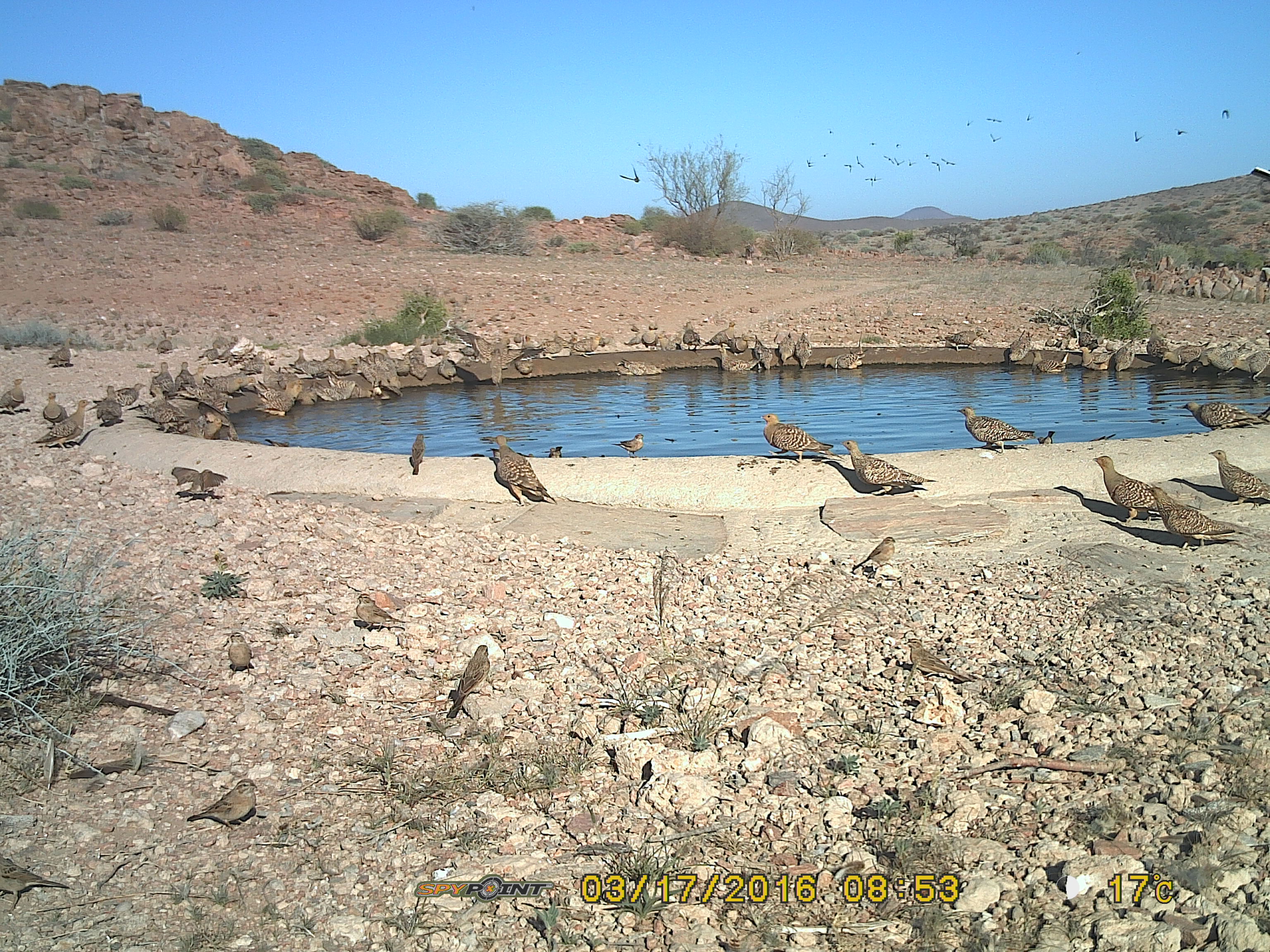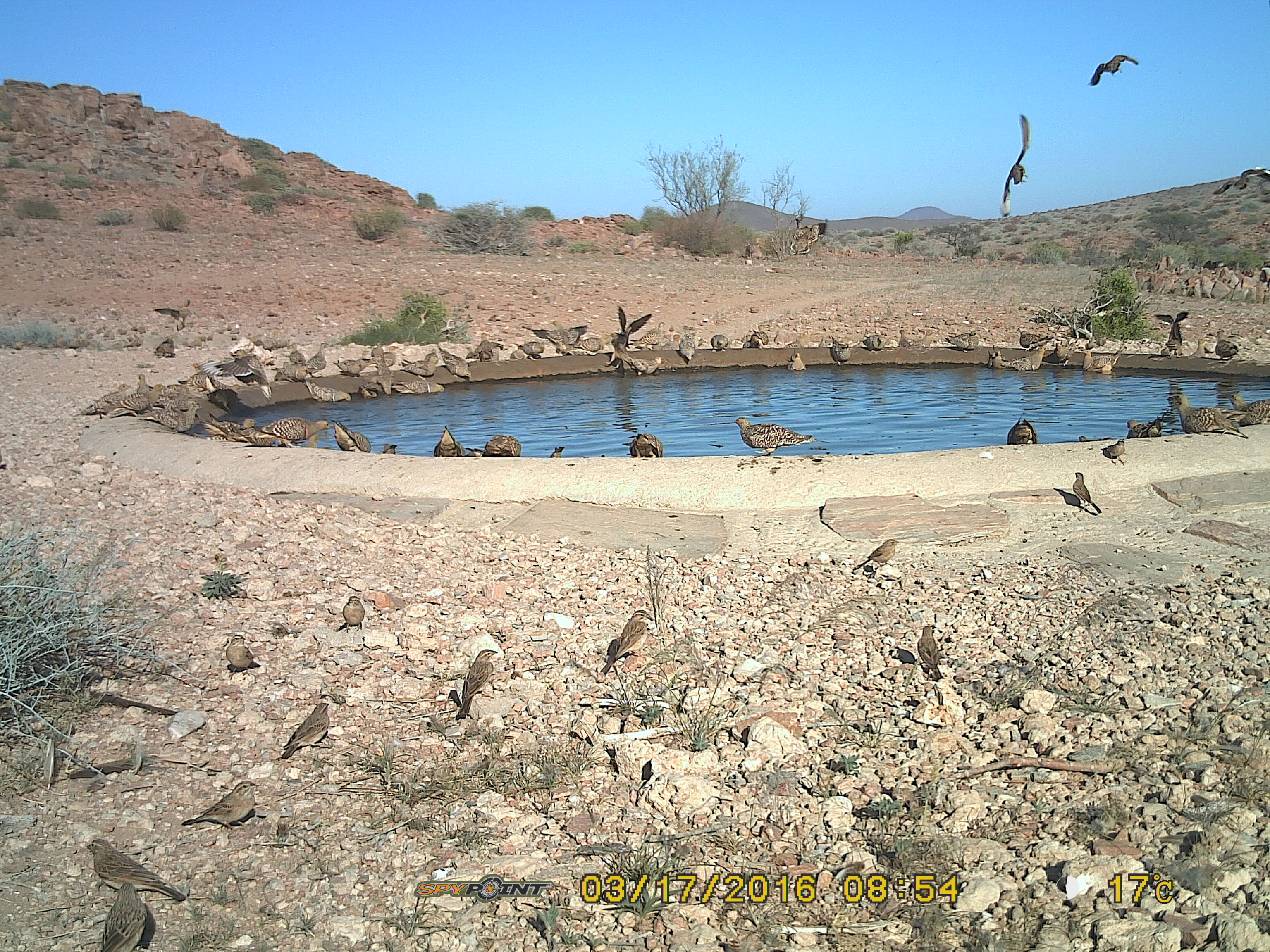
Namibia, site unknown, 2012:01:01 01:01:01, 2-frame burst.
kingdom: Animalia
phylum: Chordata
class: Aves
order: Pterocliformes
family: Pteroclidae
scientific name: Pteroclidae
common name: sandgrouse